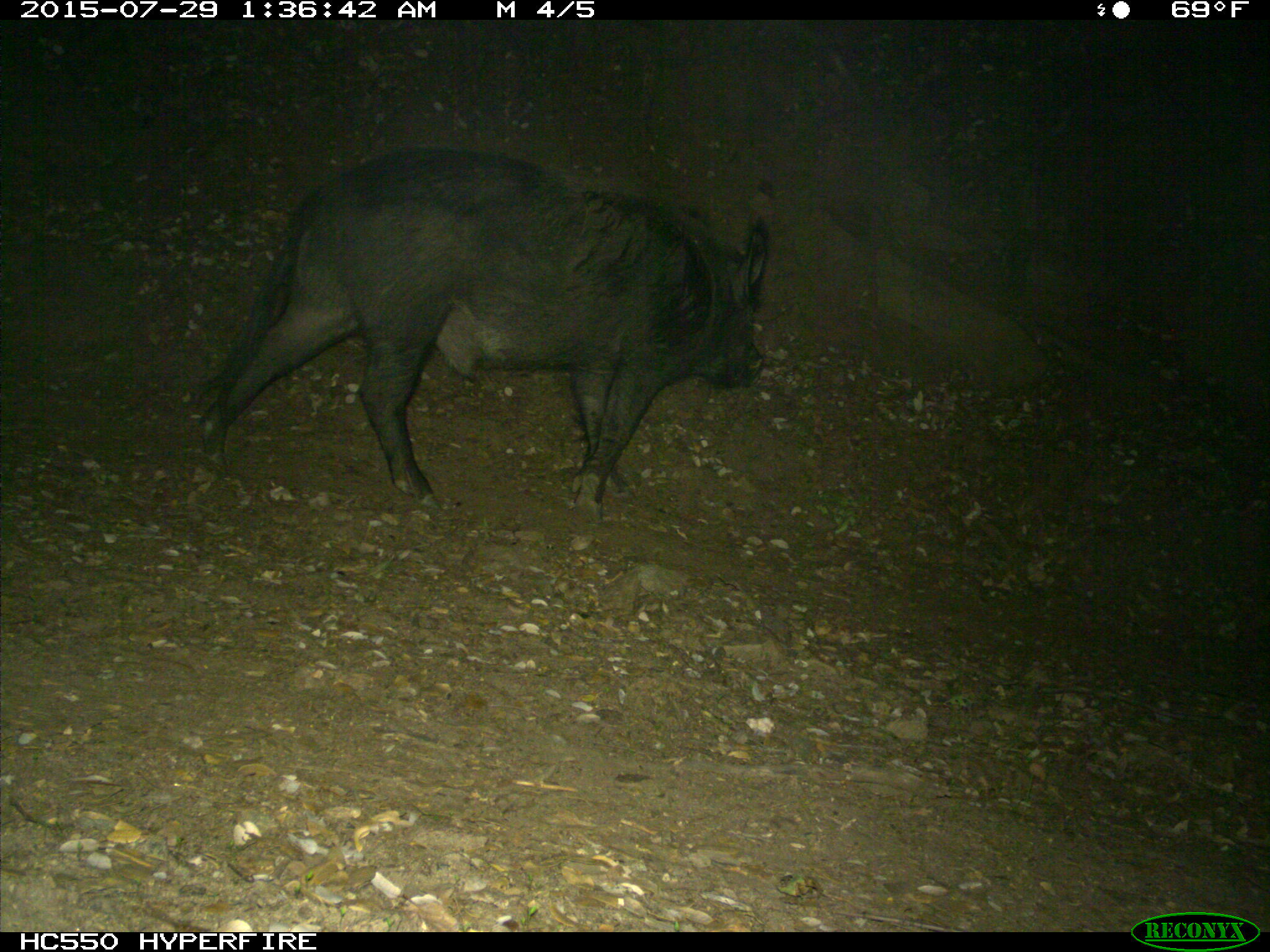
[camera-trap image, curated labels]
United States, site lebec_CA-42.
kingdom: Animalia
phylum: Chordata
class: Mammalia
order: Artiodactyla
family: Suidae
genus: Sus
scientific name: Sus scrofa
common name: wild boar